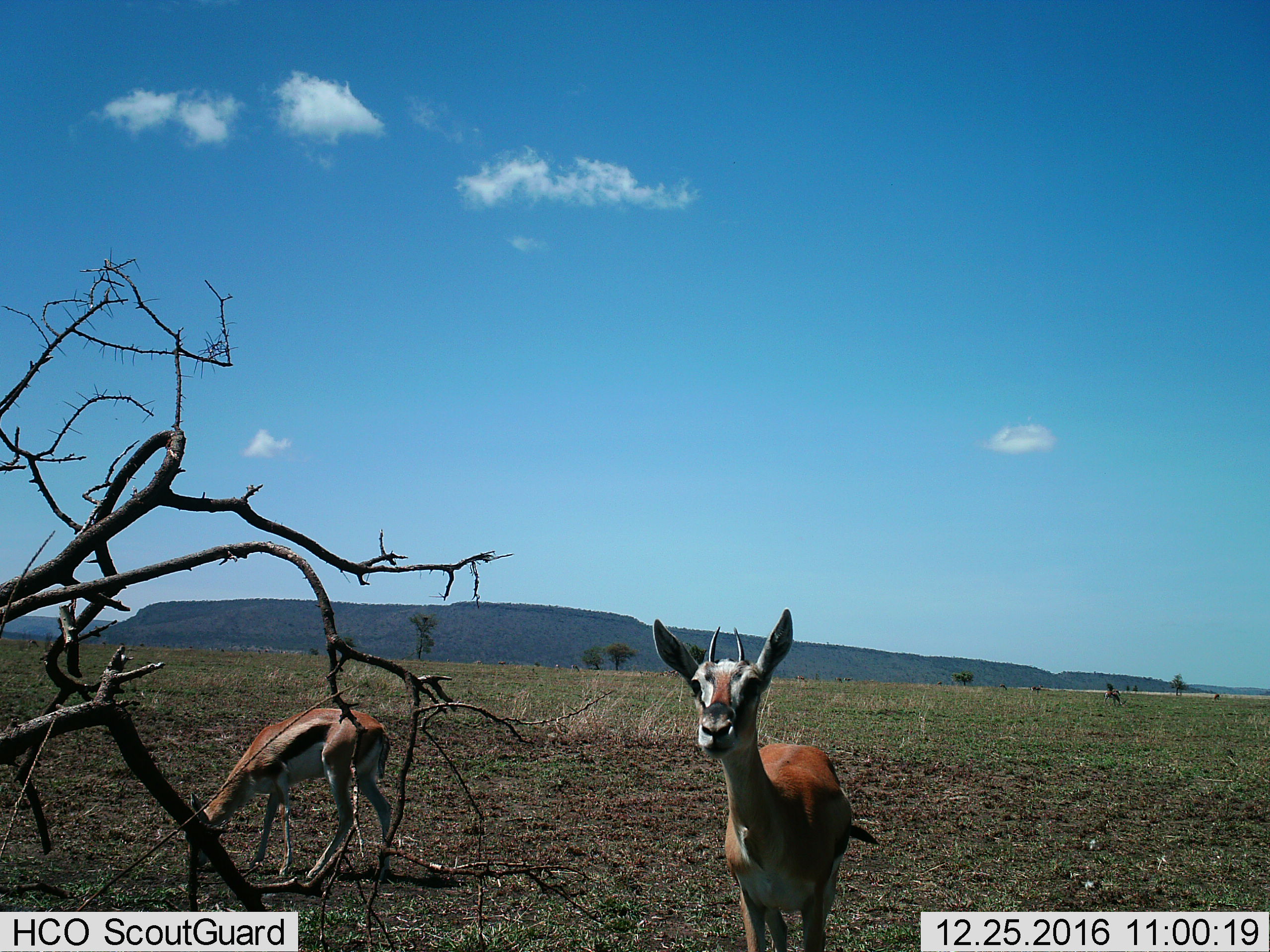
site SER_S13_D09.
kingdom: Animalia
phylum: Chordata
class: Mammalia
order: Artiodactyla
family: Bovidae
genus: Eudorcas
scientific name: Eudorcas thomsonii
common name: thomson's gazelle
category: gazellethomsons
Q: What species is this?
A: Gazellethomsons (thomson's gazelle) (Eudorcas thomsonii).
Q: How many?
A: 2.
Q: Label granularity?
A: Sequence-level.